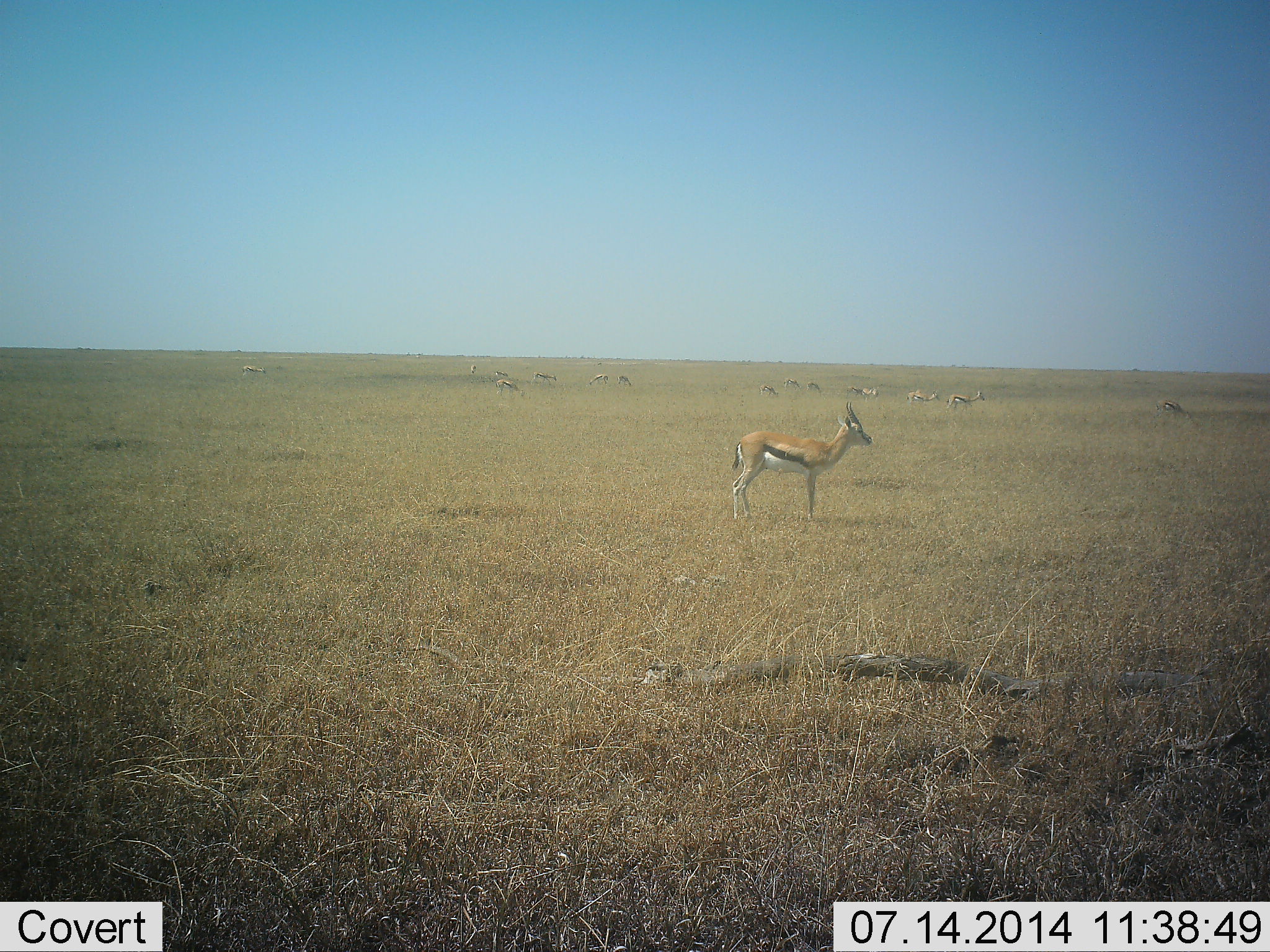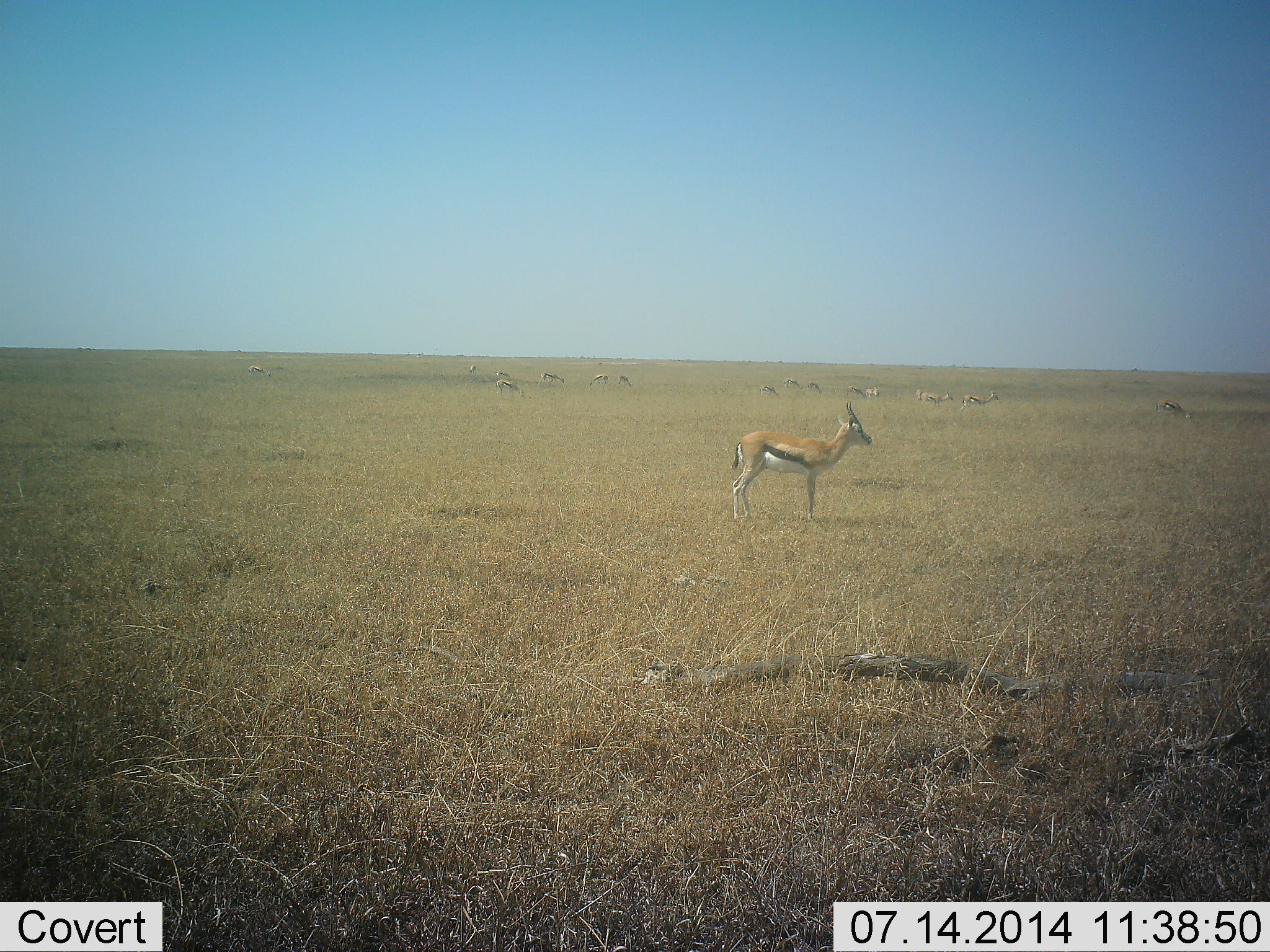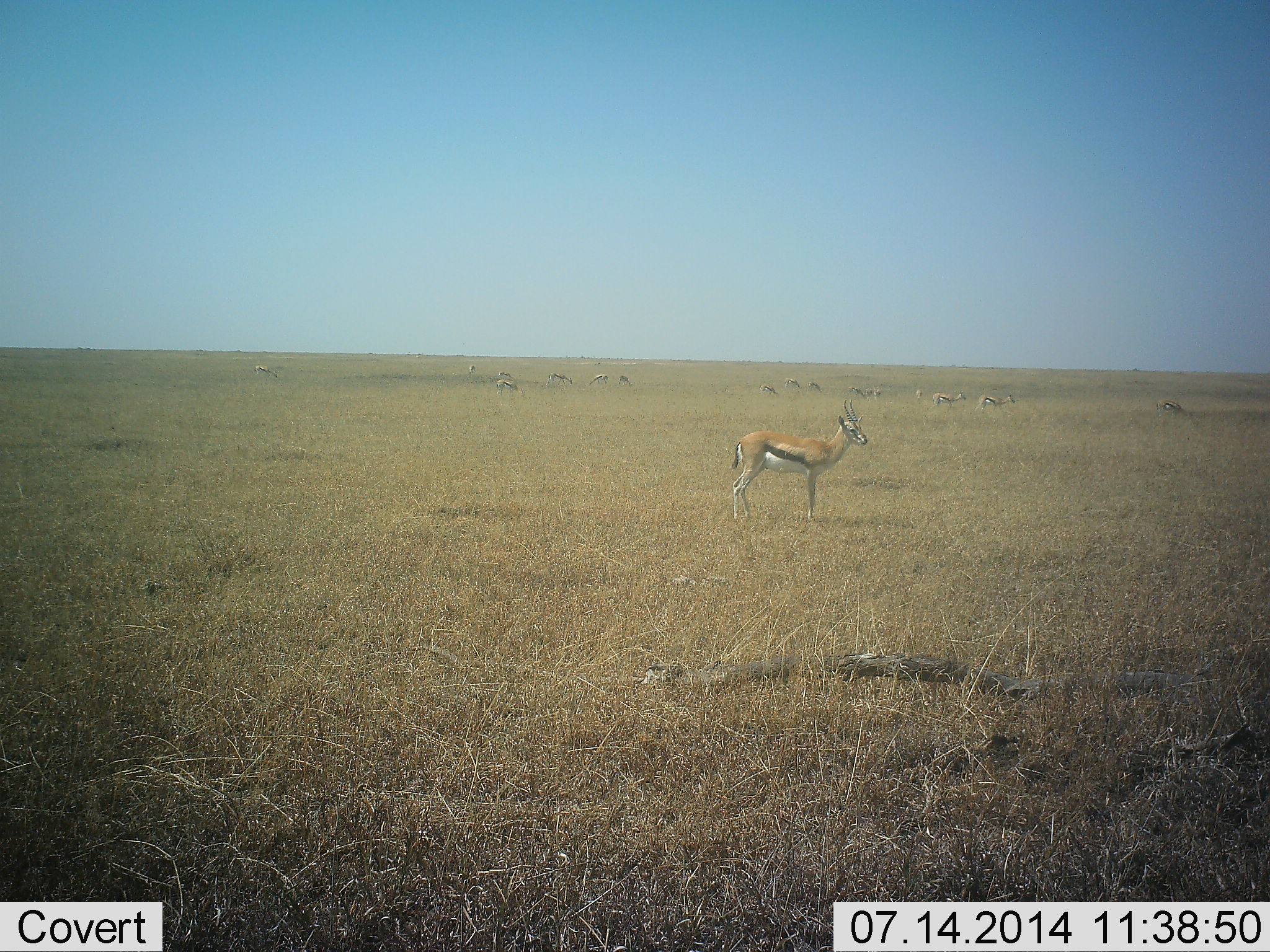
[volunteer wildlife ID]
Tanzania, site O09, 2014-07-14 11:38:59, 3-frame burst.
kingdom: Animalia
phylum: Chordata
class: Mammalia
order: Artiodactyla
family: Bovidae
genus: Eudorcas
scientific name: Eudorcas thomsonii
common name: thomson's gazelle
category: gazellethomsons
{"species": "gazellethomsons (thomson's gazelle) (Eudorcas thomsonii)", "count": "11-50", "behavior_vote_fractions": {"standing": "100%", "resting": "10%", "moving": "40%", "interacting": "0%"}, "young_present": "10%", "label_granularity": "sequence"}